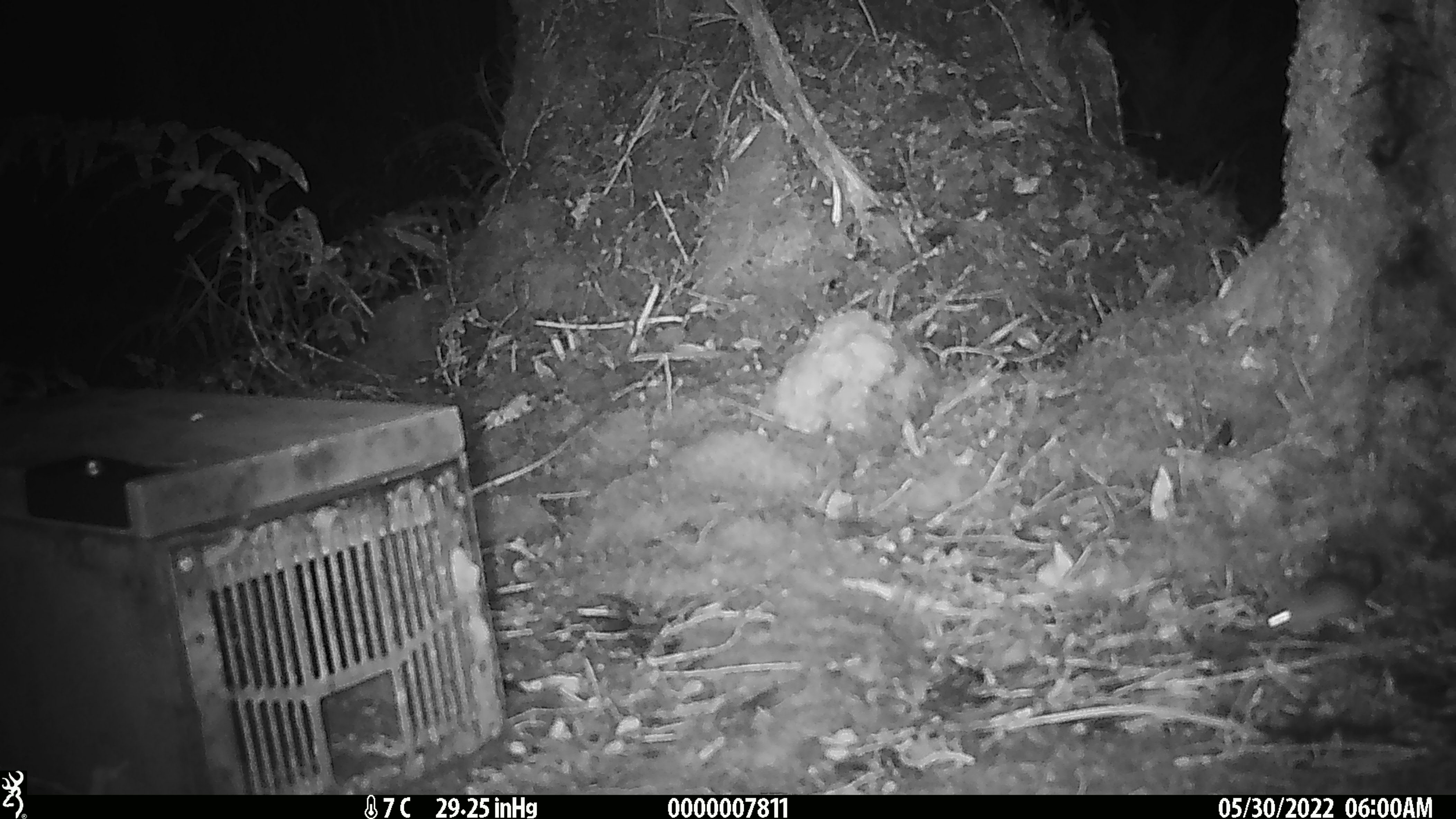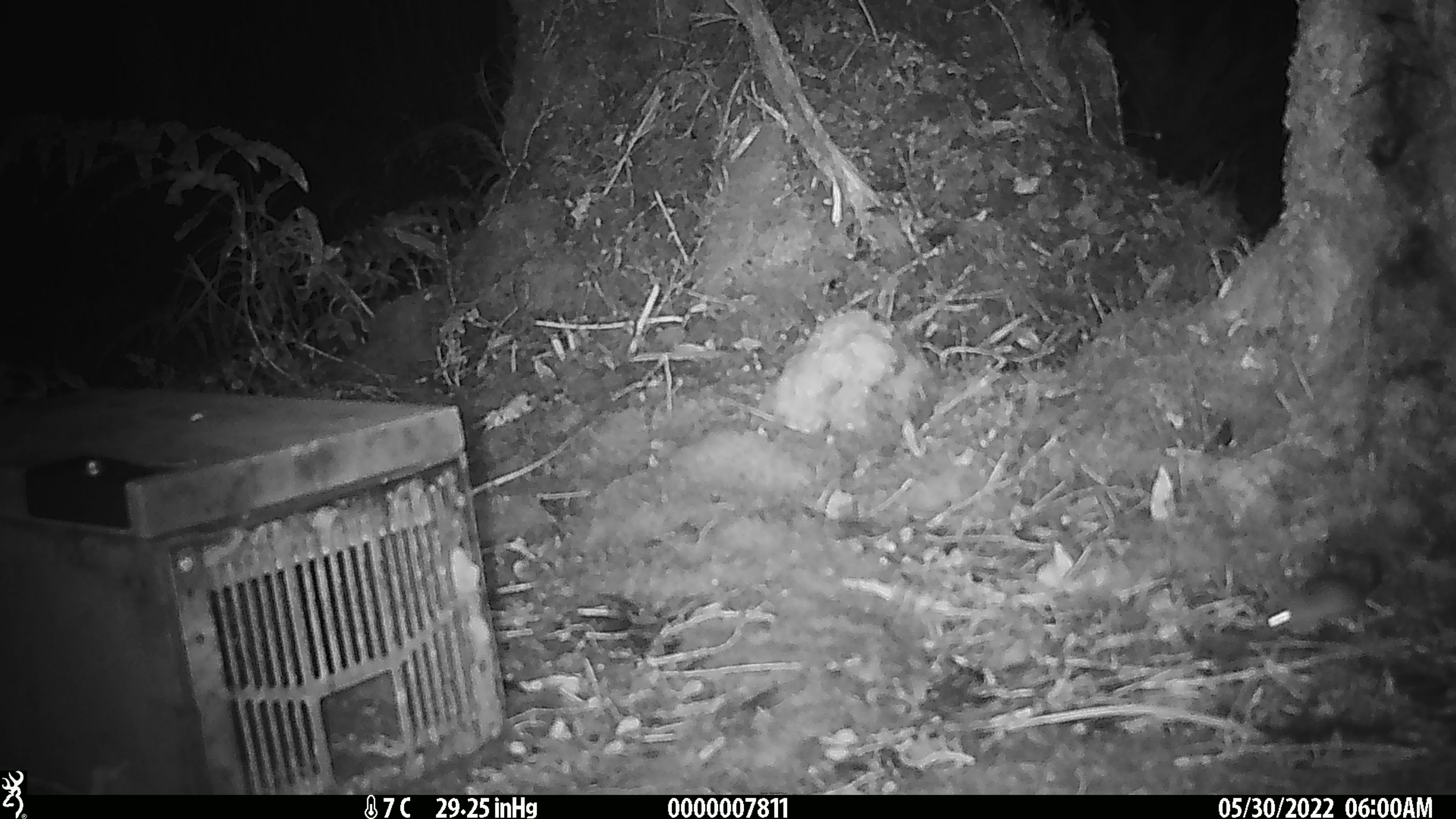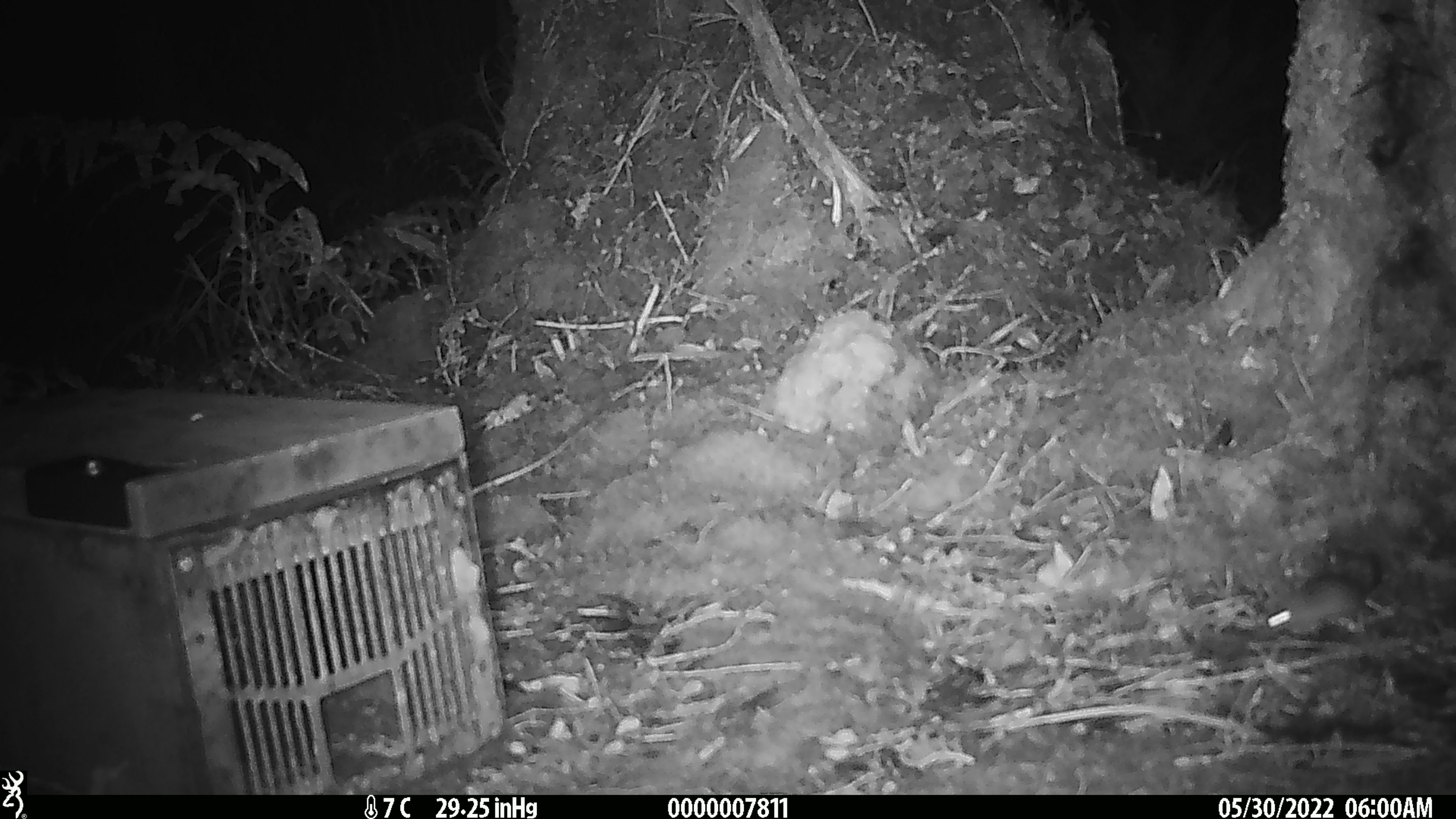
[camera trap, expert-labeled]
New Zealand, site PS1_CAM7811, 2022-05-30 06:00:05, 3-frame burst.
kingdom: Animalia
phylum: Chordata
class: Mammalia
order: Rodentia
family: Muridae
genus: Mus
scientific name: Mus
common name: mouse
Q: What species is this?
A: Mouse (Mus).